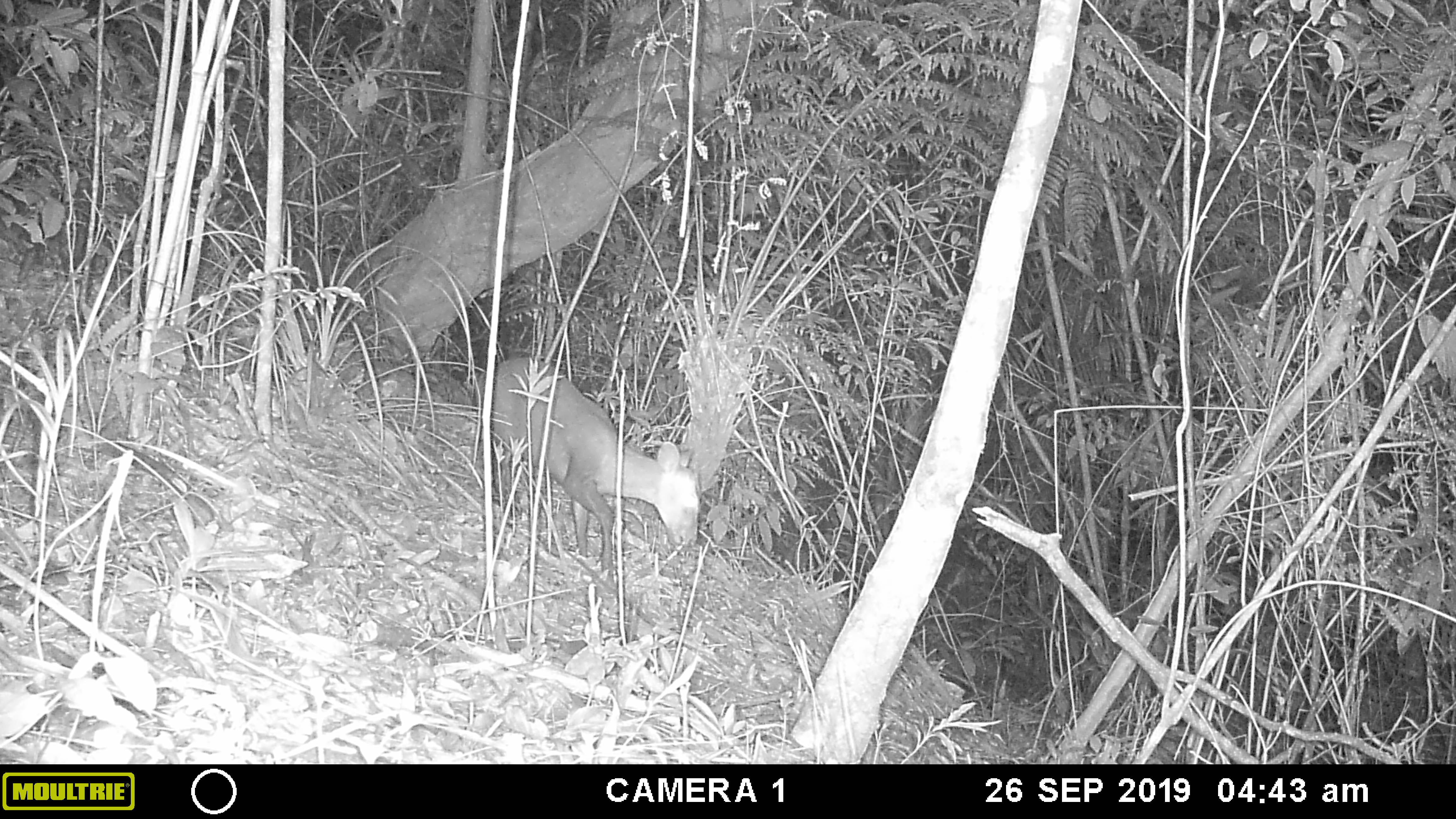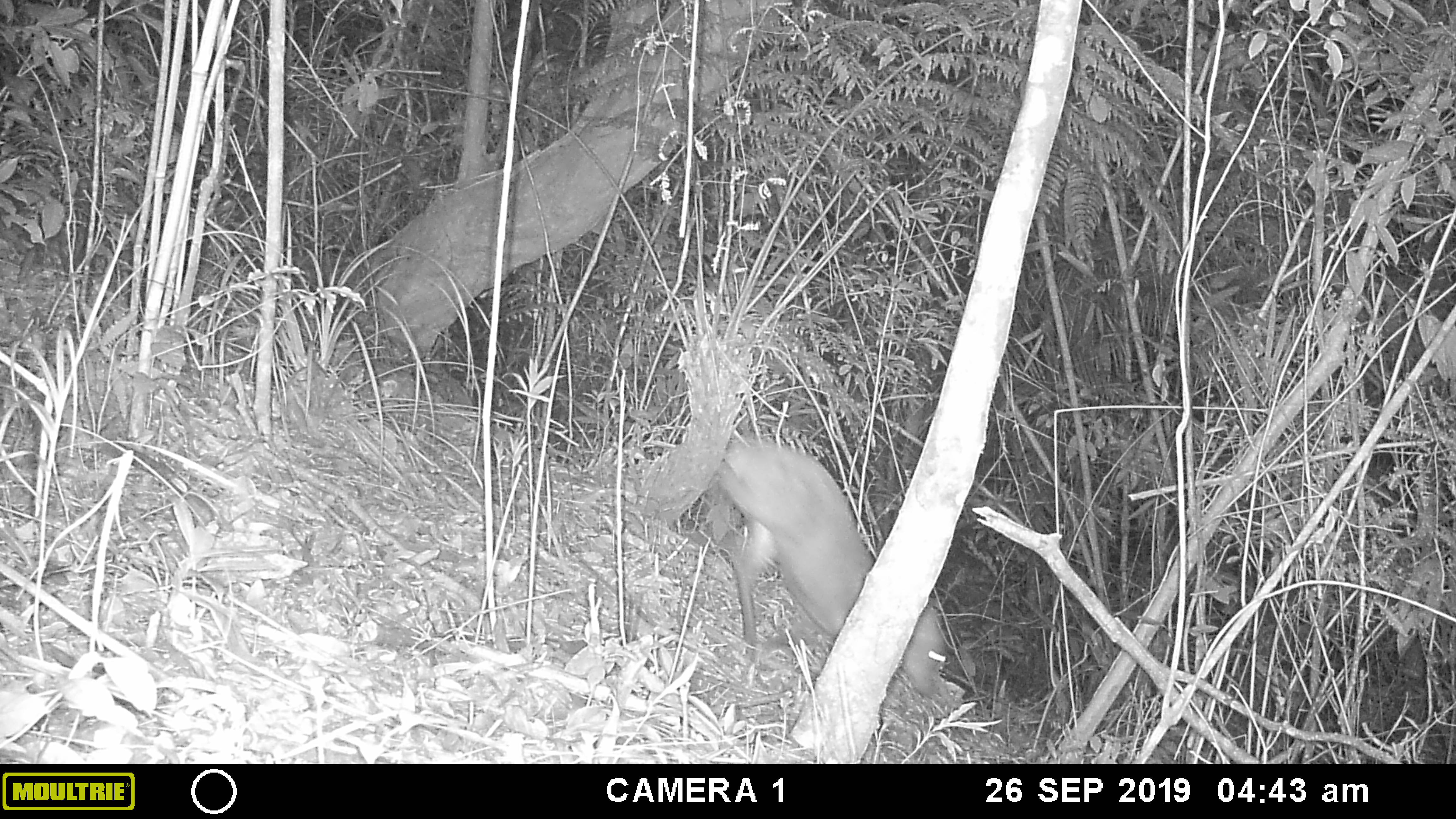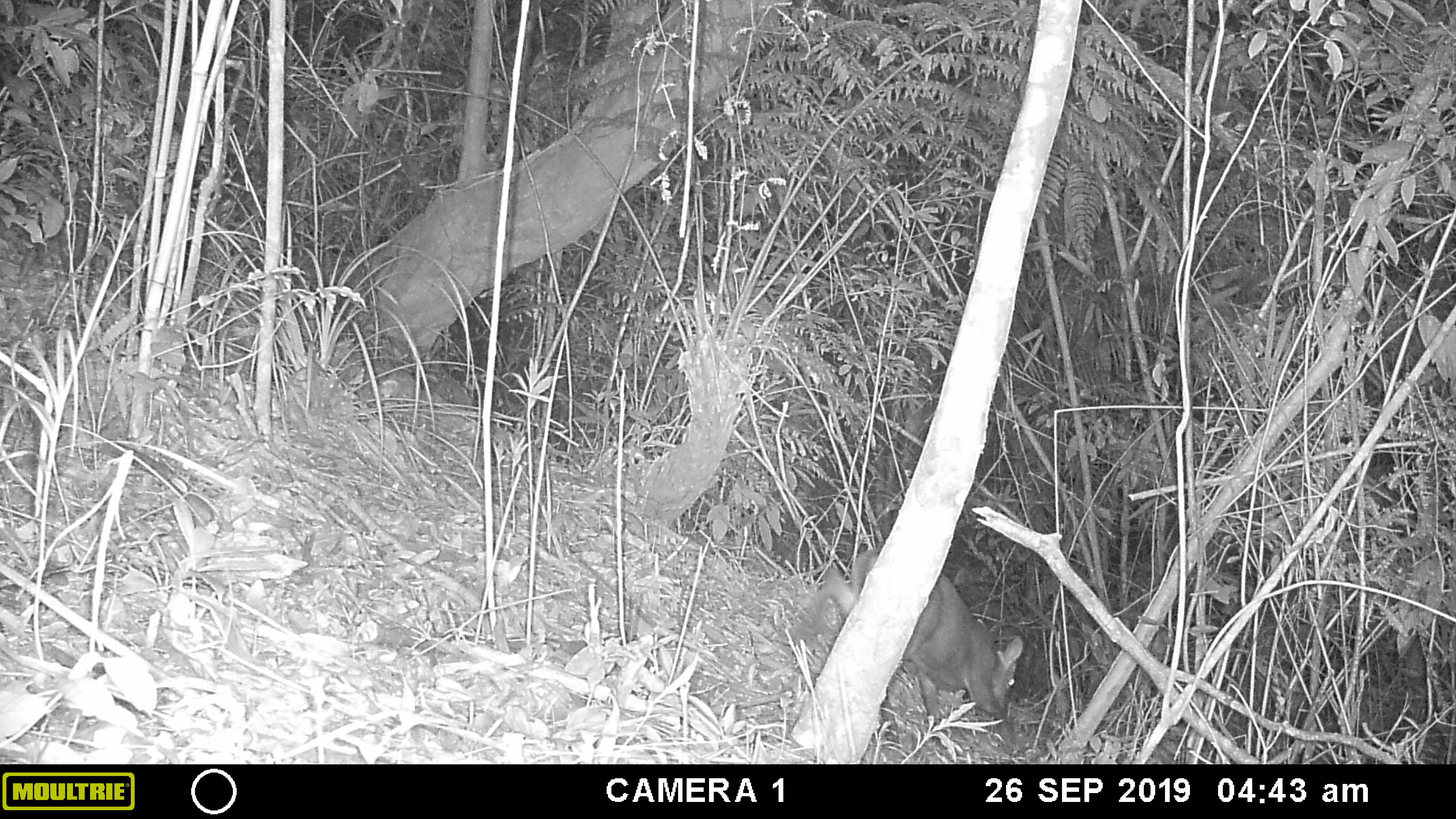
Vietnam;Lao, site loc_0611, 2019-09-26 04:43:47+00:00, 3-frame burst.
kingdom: Animalia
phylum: Chordata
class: Mammalia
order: Artiodactyla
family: Cervidae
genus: Muntiacus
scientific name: Muntiacus rooseveltorum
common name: roosevelt's muntjac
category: roosevelts muntjac group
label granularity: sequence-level